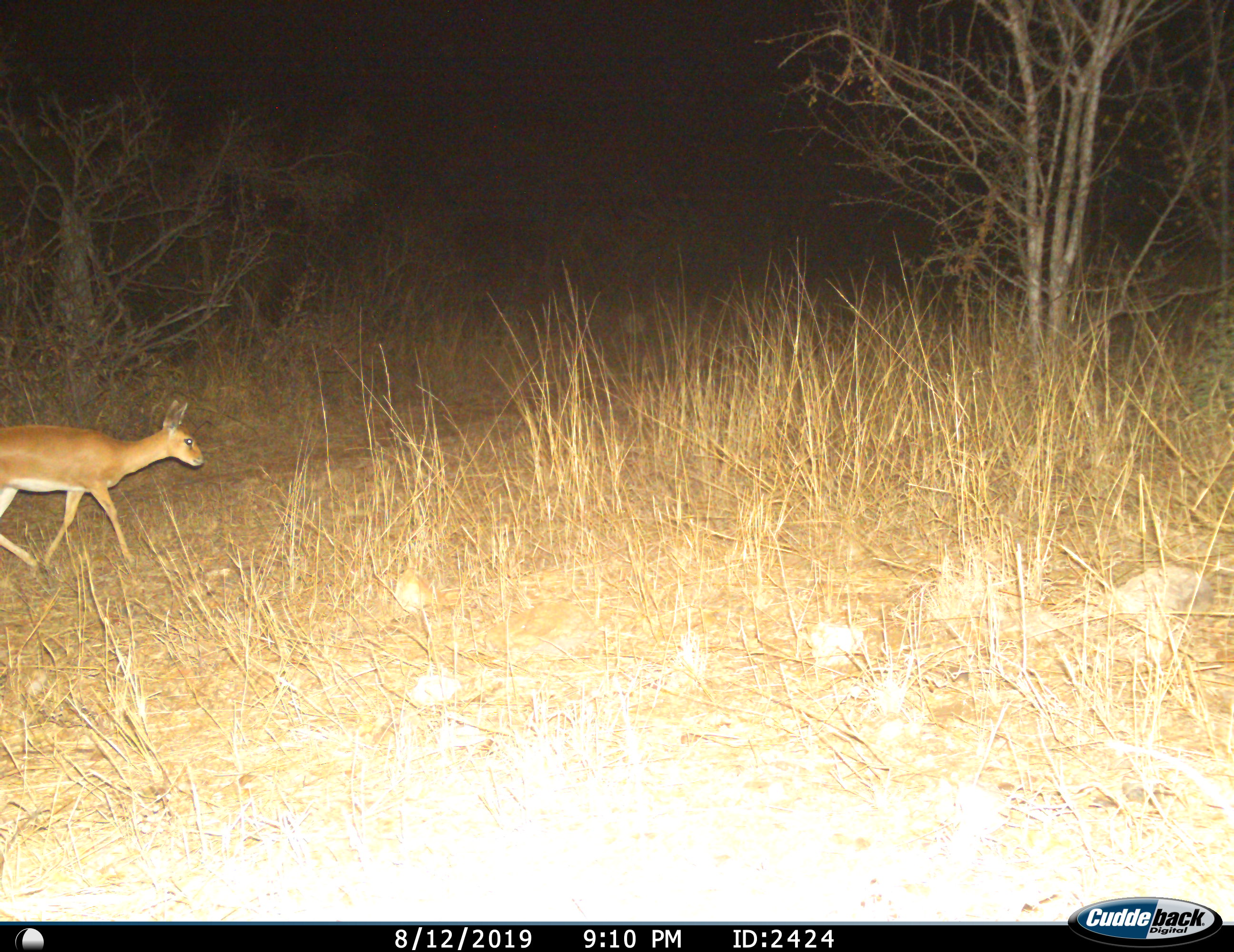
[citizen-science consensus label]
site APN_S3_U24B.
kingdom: Animalia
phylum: Chordata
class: Mammalia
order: Artiodactyla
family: Bovidae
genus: Raphicerus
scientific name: Raphicerus campestris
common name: steenbok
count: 1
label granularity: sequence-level